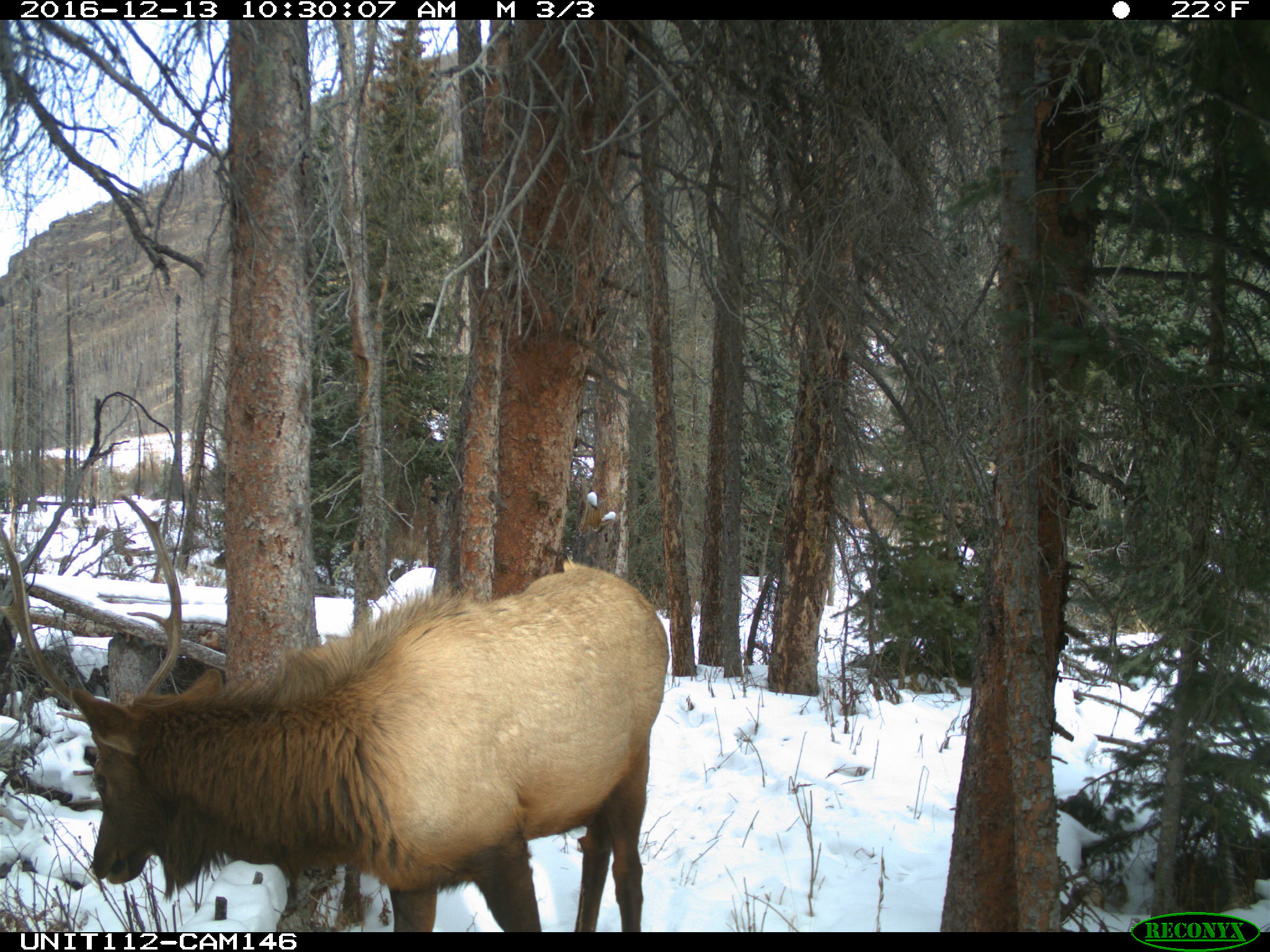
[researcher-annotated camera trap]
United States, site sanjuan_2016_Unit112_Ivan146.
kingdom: Animalia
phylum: Chordata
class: Mammalia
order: Artiodactyla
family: Cervidae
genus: Cervus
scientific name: Cervus elaphus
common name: red deer